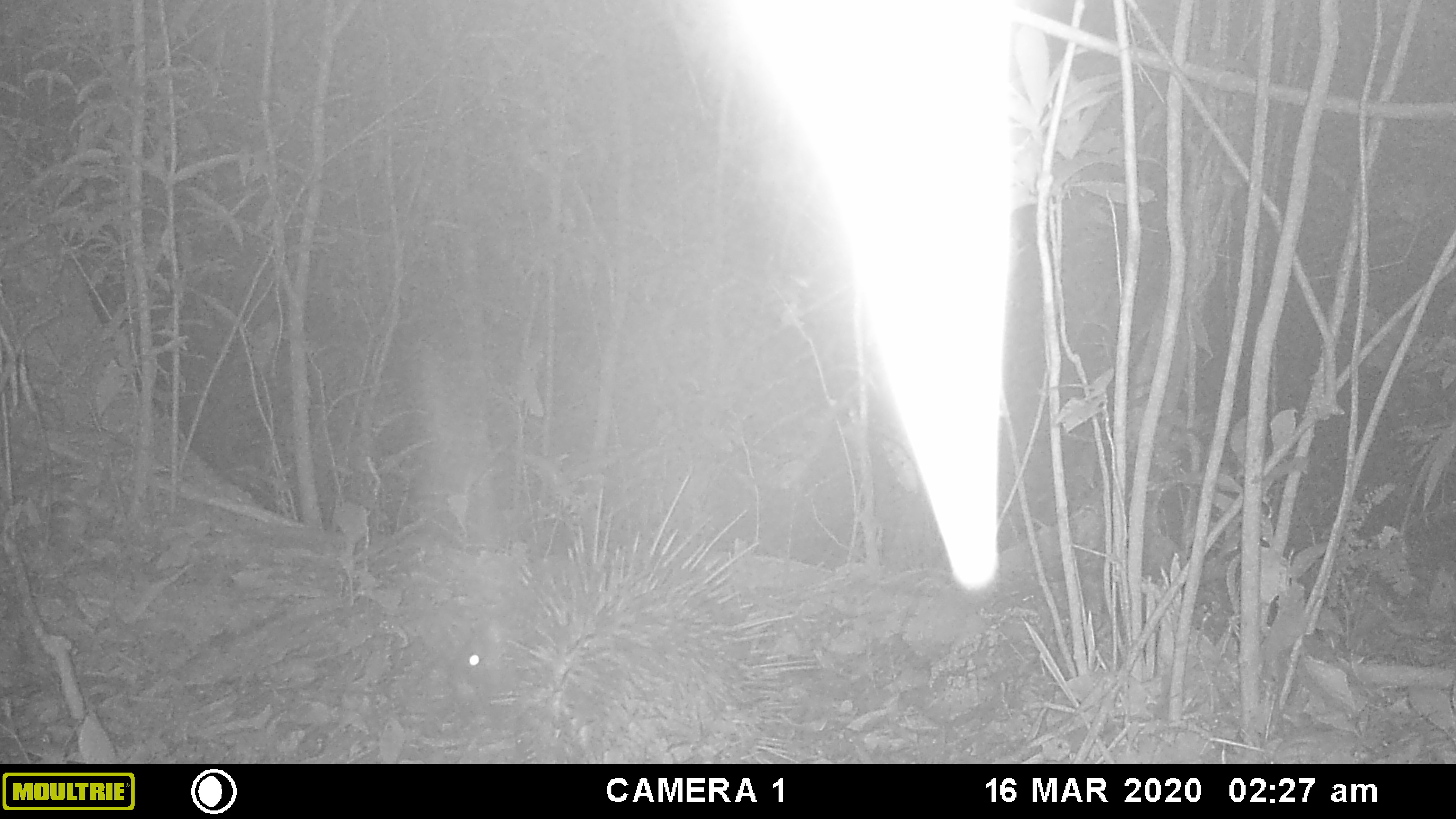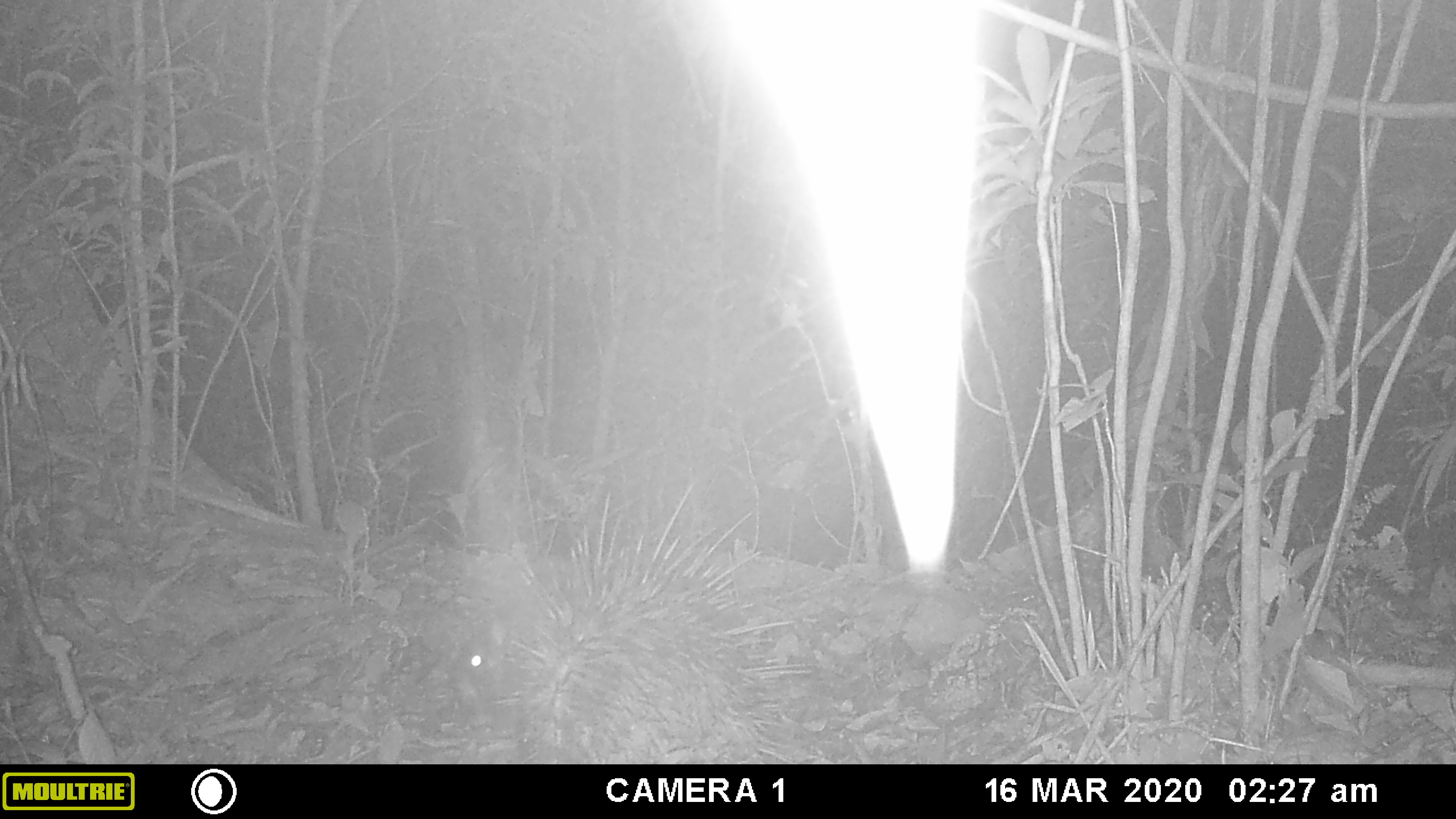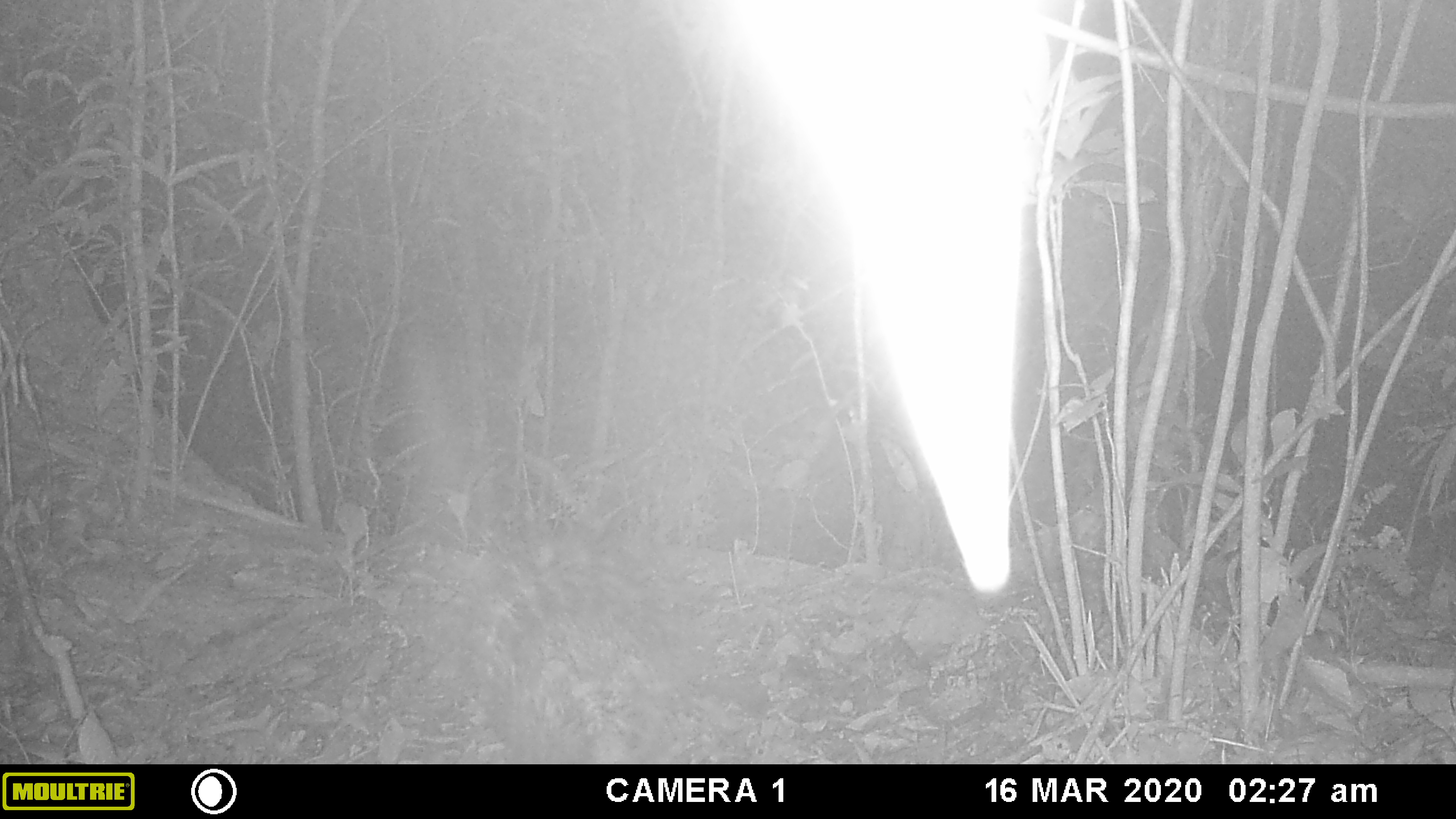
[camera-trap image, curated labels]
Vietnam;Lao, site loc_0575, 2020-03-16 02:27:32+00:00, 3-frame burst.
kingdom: Animalia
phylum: Chordata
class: Mammalia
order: Rodentia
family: Hystricidae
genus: Hystrix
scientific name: Hystrix brachyura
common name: malayan porcupine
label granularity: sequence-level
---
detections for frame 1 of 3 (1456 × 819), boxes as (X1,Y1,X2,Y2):
malayan porcupine: (390,465,823,765)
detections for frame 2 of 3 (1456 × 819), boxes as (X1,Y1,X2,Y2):
malayan porcupine: (398,480,816,765)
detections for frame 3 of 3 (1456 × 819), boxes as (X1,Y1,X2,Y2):
malayan porcupine: (417,460,676,764)